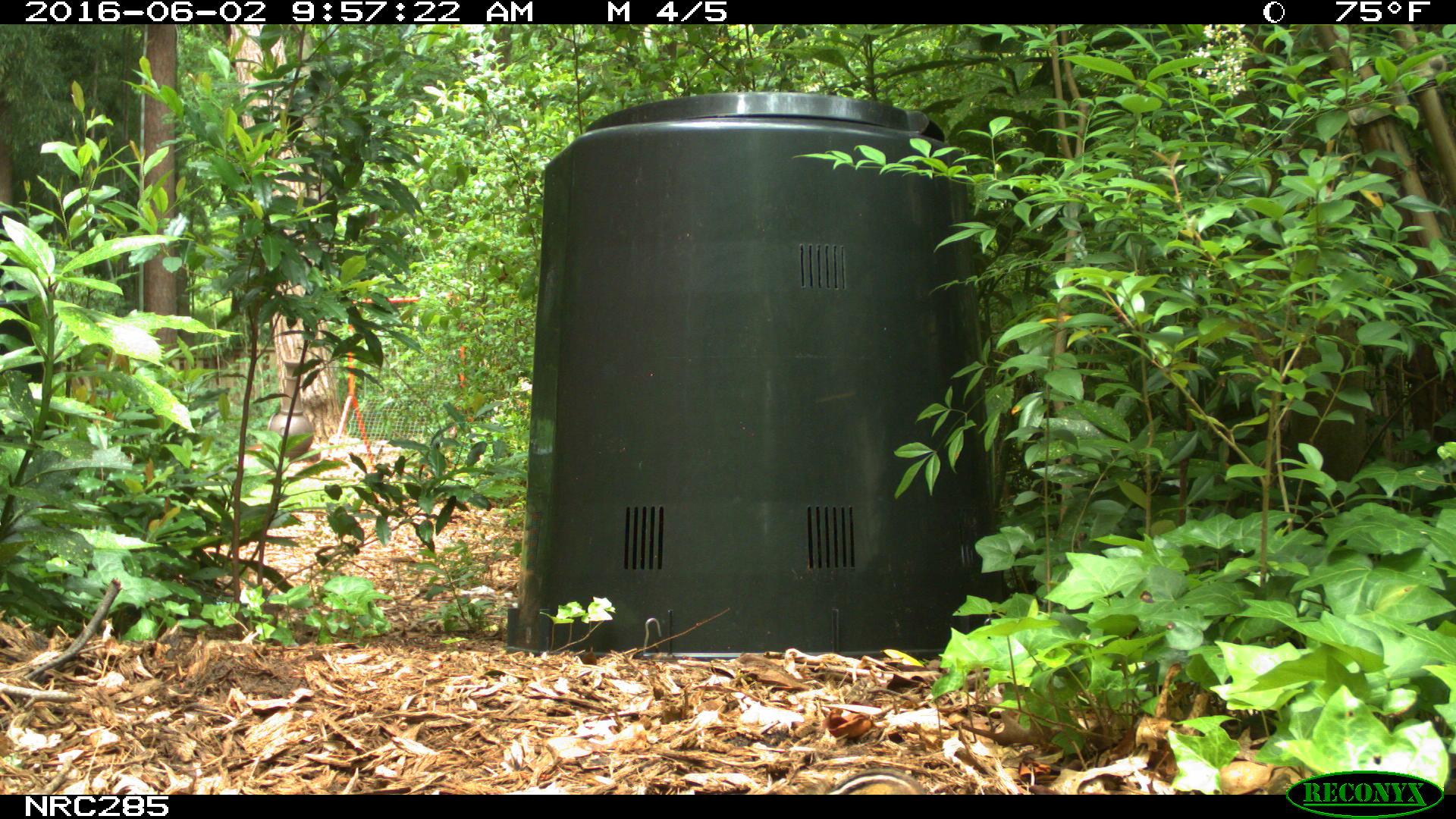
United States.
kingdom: Animalia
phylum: Chordata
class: Mammalia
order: Rodentia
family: Sciuridae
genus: Tamias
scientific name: Tamias striatus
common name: eastern chipmunk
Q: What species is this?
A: Eastern Chipmunk (Tamias striatus).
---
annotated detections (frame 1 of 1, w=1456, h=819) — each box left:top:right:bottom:
Eastern Chipmunk: 821:757:919:800